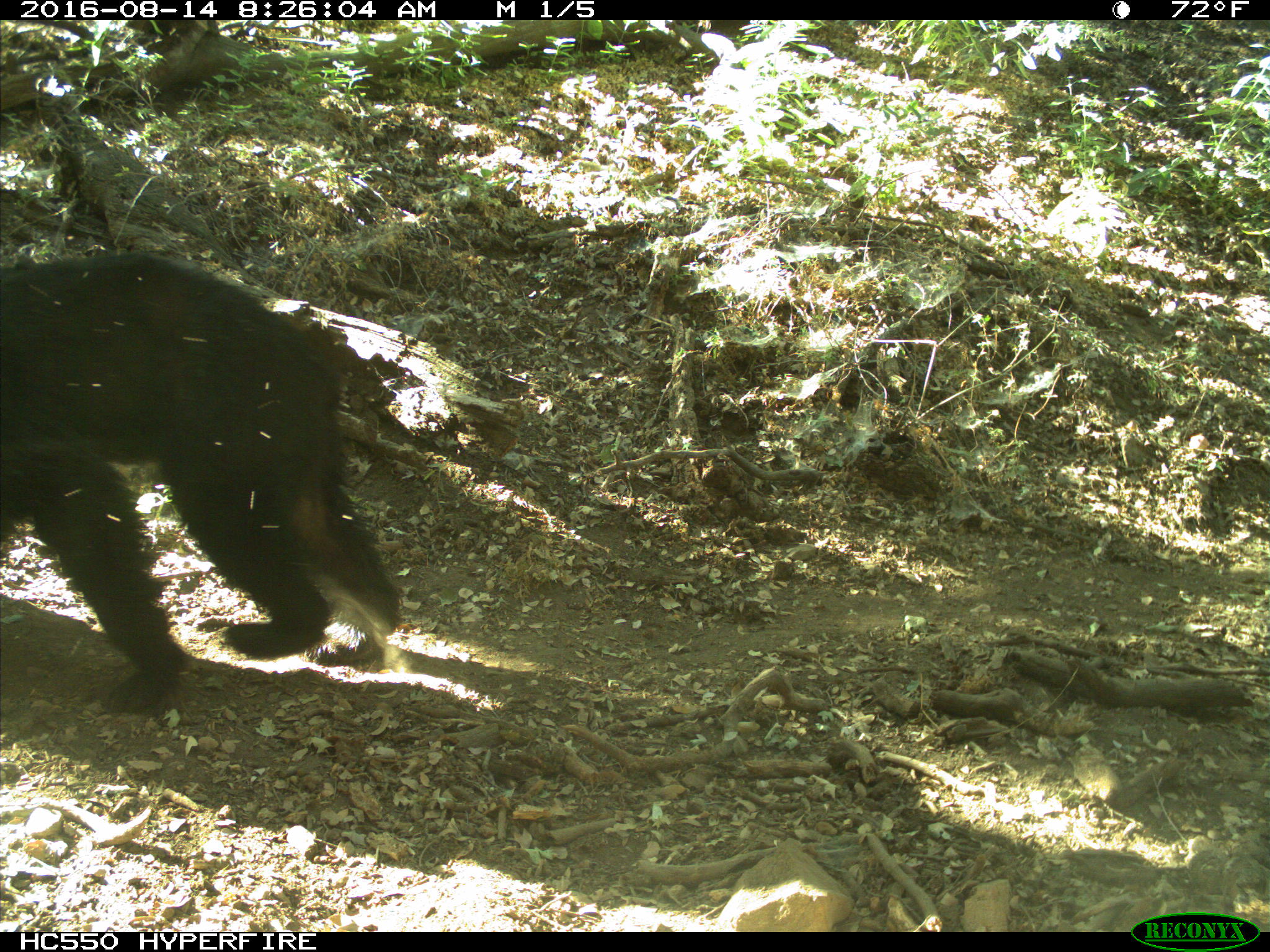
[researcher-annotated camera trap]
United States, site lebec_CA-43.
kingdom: Animalia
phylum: Chordata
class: Mammalia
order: Carnivora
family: Ursidae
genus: Ursus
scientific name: Ursus americanus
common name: american black bear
Ursus americanus (american black bear).